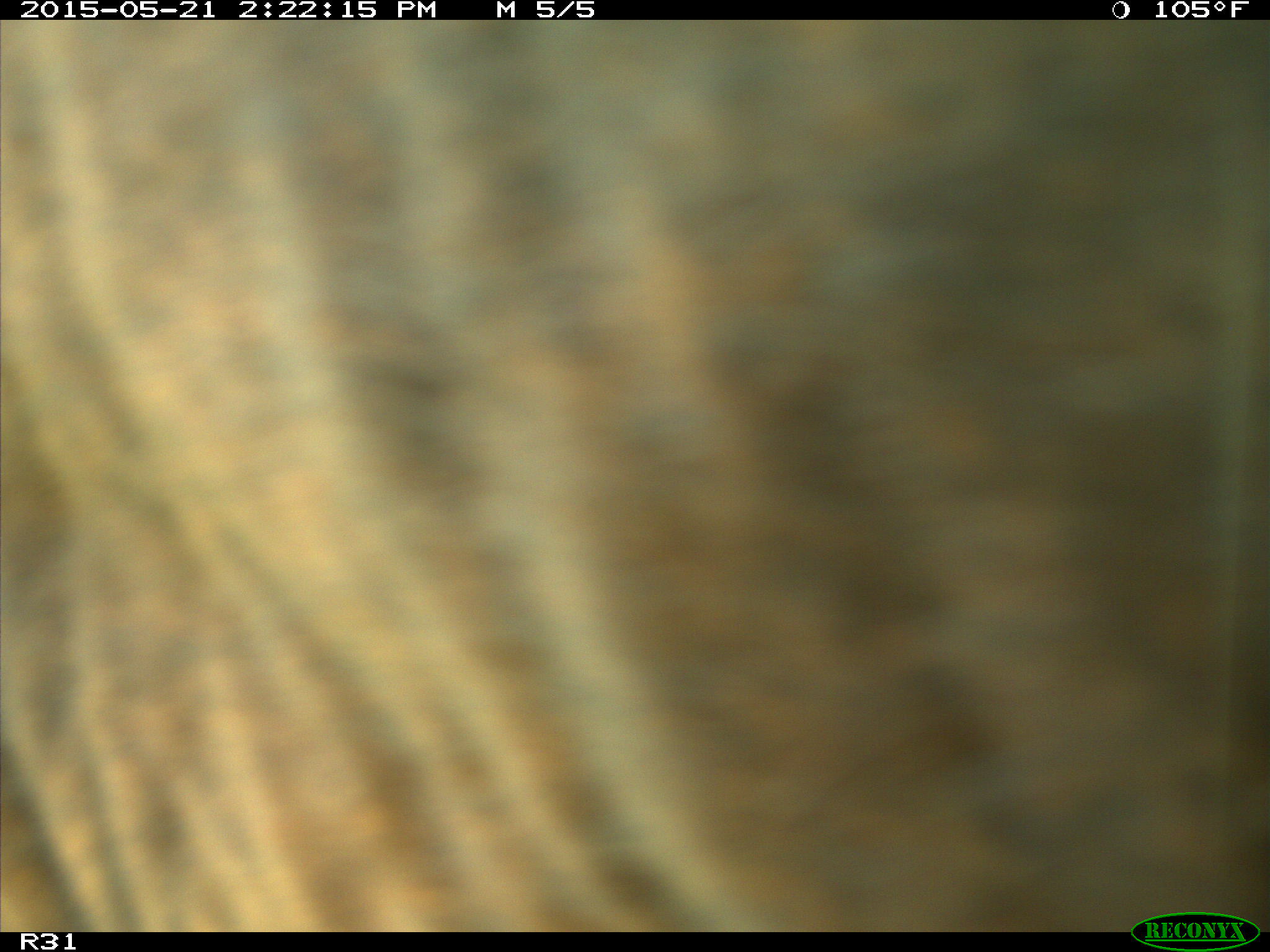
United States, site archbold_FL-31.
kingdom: Animalia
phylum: Chordata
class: Mammalia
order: Artiodactyla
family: Bovidae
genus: Bos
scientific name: Bos taurus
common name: domestic cow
Bos taurus (domestic cow).